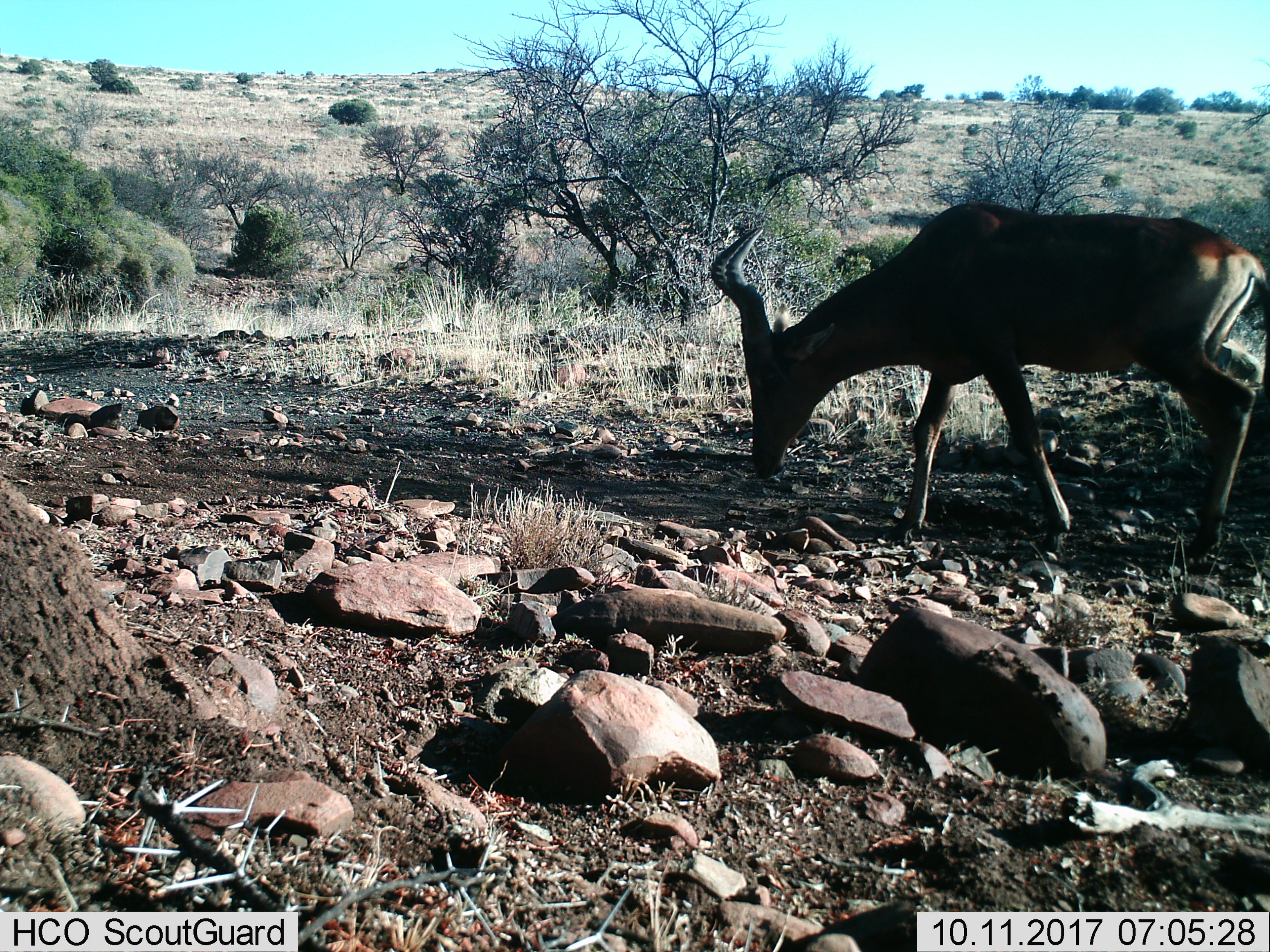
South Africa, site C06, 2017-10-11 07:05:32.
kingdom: Animalia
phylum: Chordata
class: Mammalia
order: Artiodactyla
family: Bovidae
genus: Alcelaphus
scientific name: Alcelaphus buselaphus caama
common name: red hartebeest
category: hartebeestred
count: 1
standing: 0%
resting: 0%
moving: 33%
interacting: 0%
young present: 0%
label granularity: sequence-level